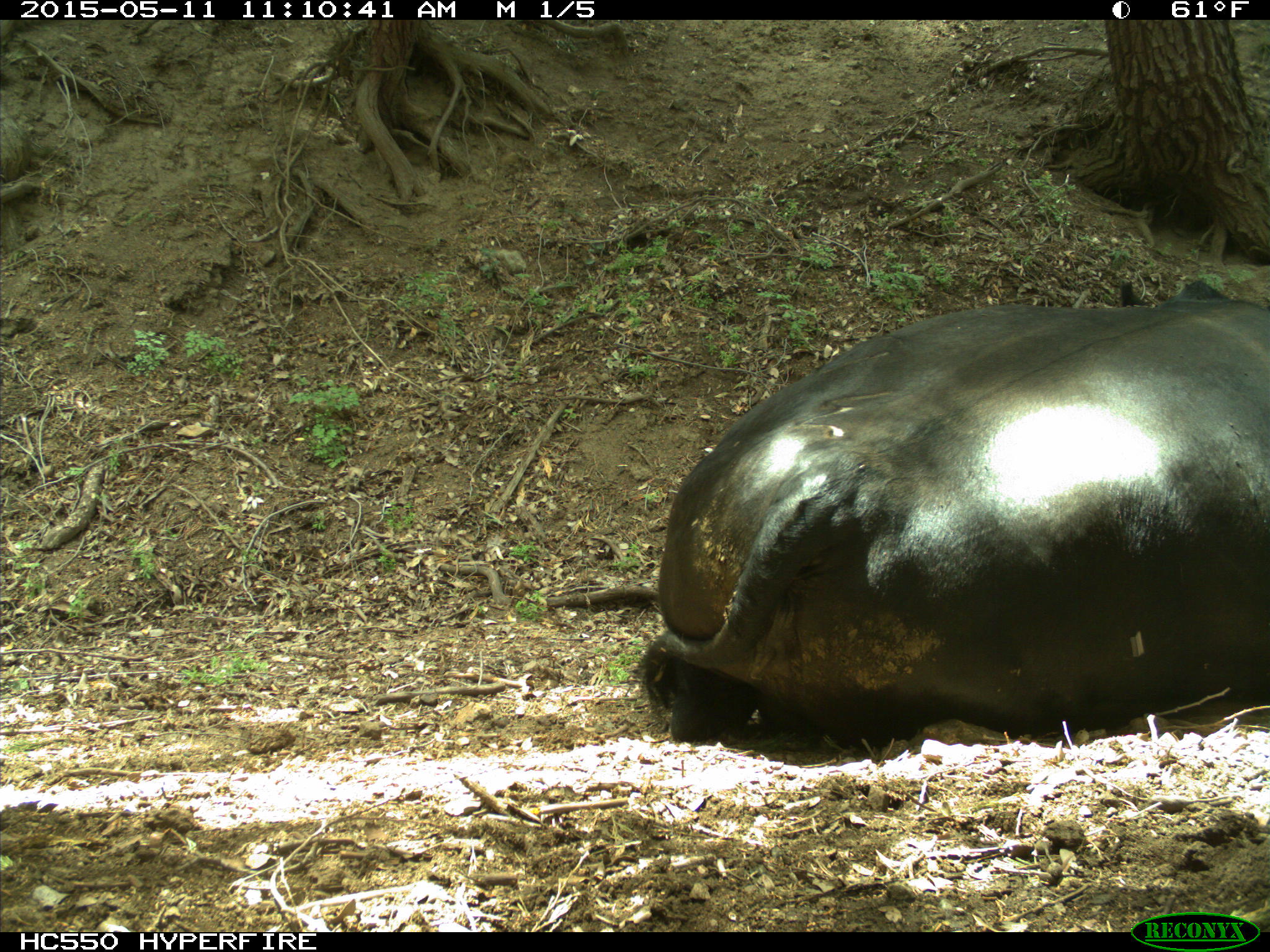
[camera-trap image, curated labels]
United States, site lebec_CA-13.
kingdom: Animalia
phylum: Chordata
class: Mammalia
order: Artiodactyla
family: Bovidae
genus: Bos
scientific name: Bos taurus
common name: domestic cow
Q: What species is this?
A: Bos taurus (domestic cow).